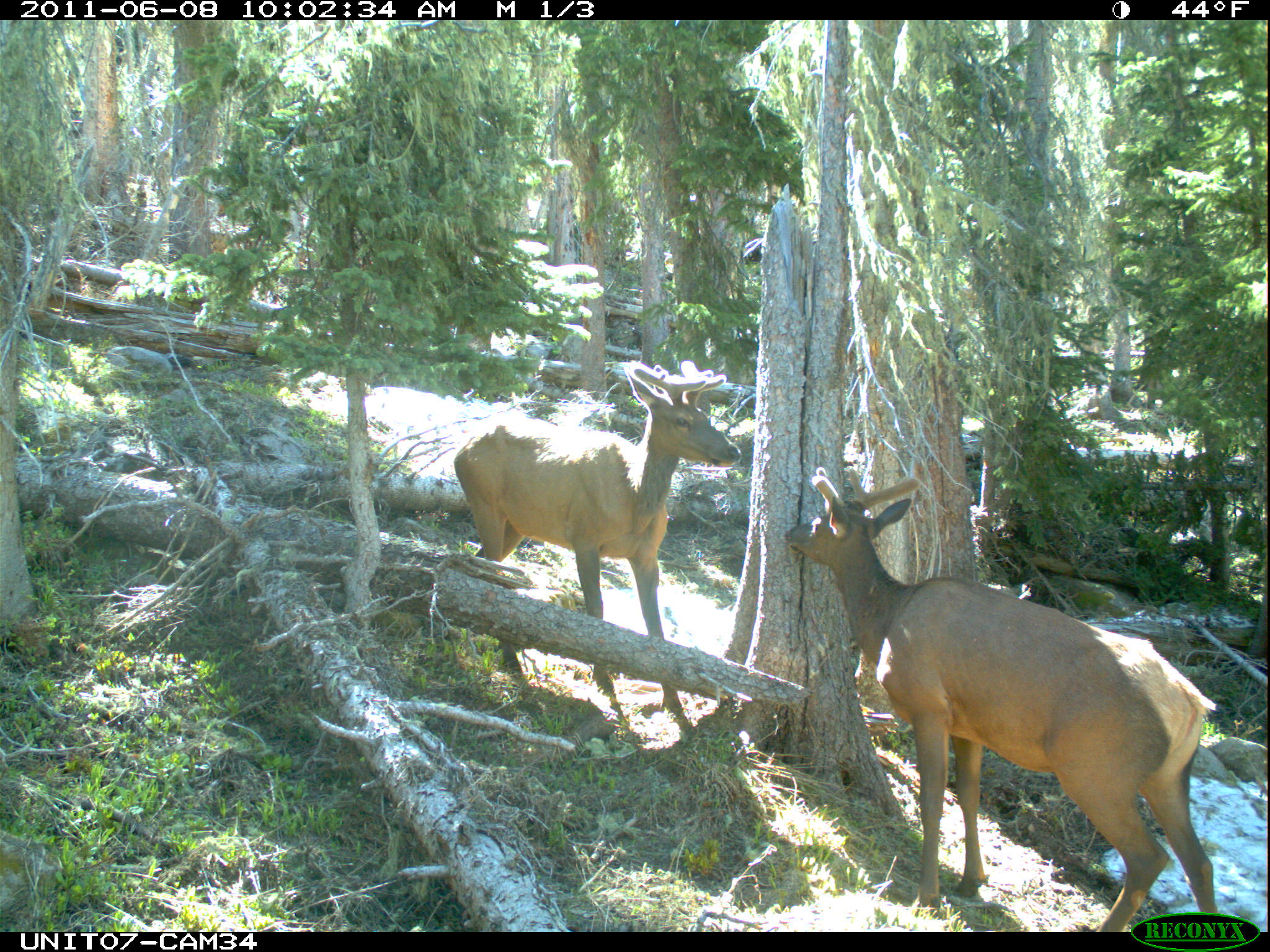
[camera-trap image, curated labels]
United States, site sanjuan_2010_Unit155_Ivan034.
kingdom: Animalia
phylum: Chordata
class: Mammalia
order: Artiodactyla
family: Cervidae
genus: Cervus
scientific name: Cervus elaphus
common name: red deer